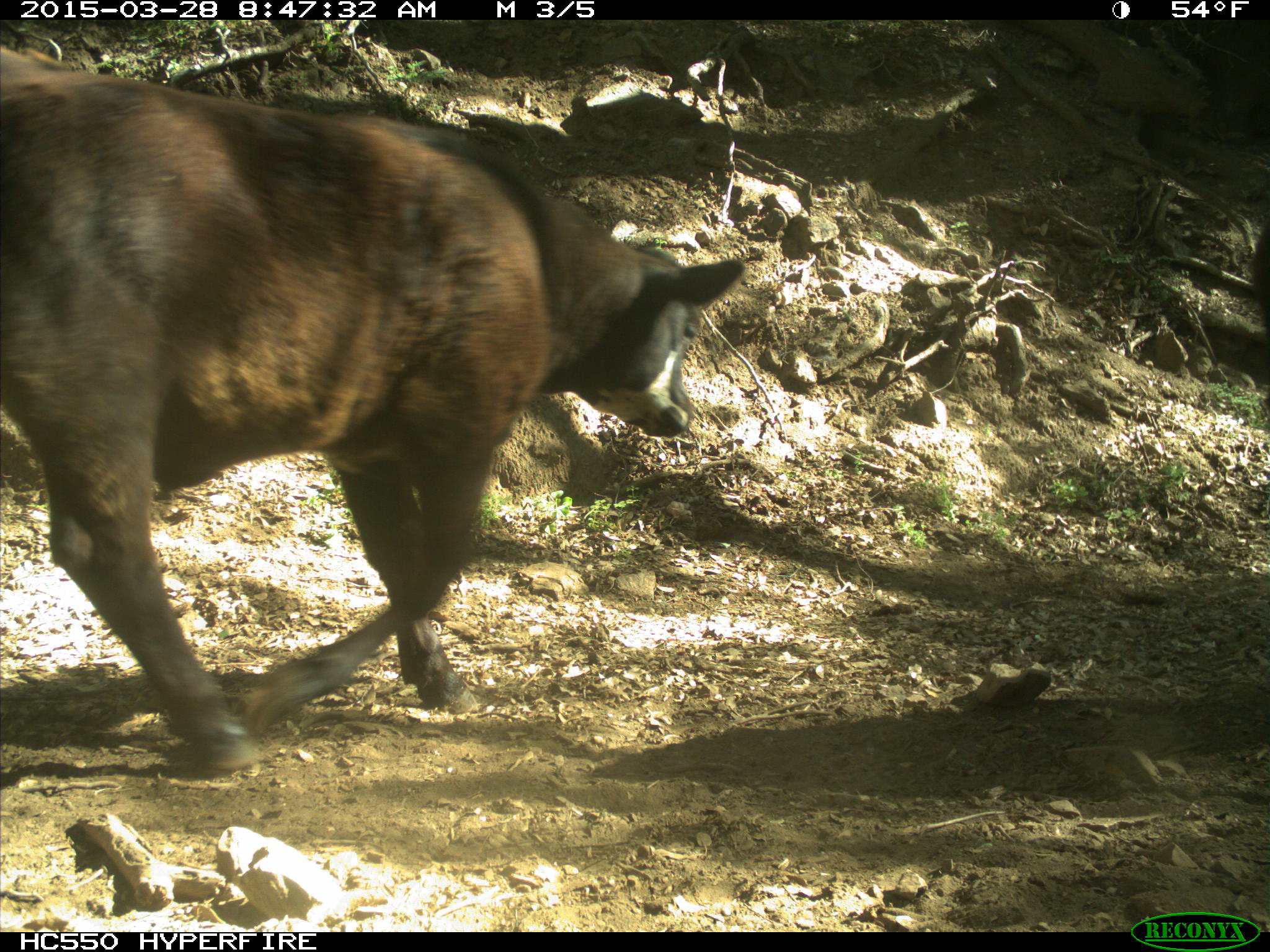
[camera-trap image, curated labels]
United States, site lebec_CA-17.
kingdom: Animalia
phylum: Chordata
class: Mammalia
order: Artiodactyla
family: Bovidae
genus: Bos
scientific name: Bos taurus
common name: domestic cow